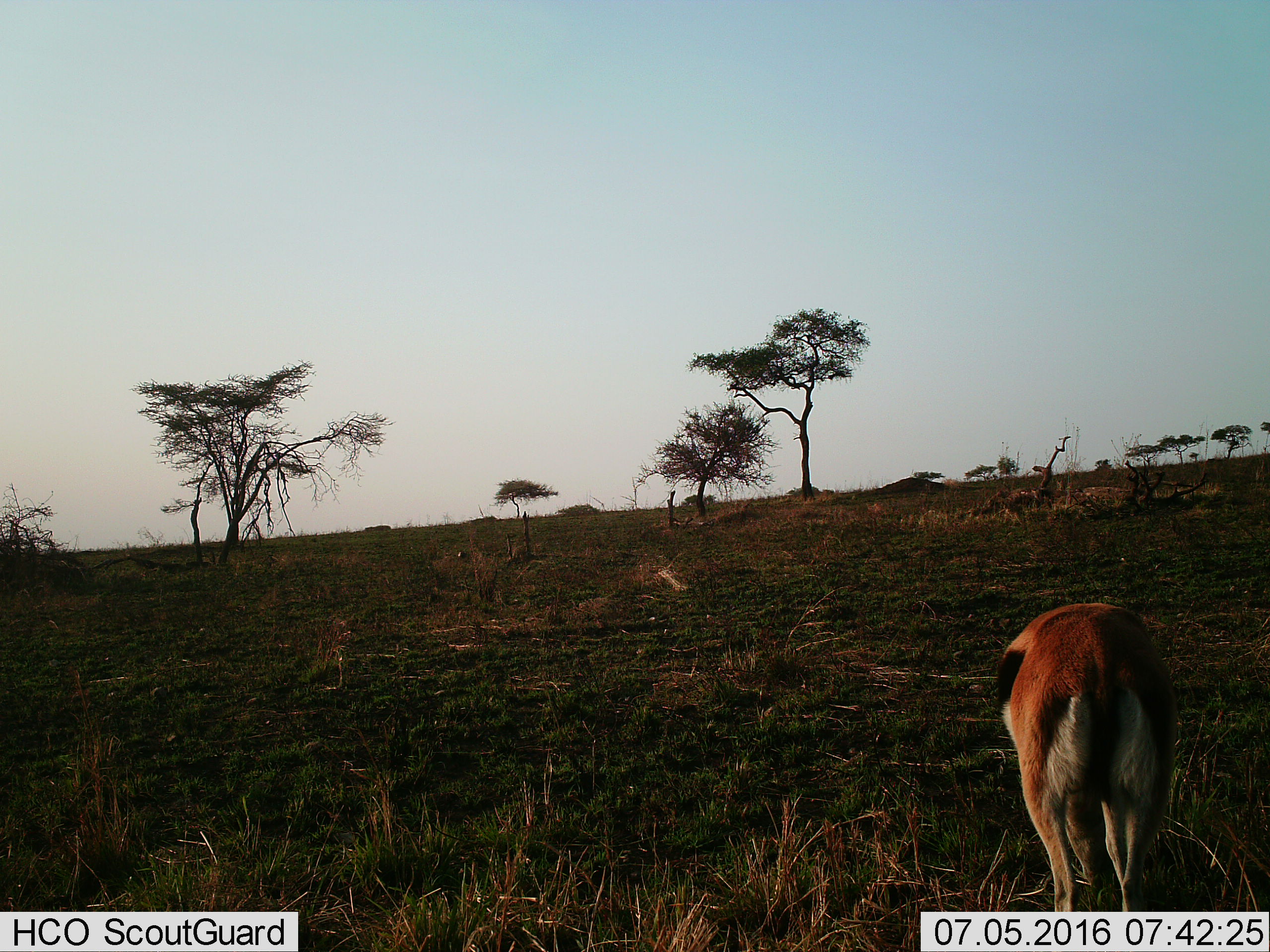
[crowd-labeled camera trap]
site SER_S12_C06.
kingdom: Animalia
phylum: Chordata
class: Mammalia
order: Artiodactyla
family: Bovidae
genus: Eudorcas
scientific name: Eudorcas thomsonii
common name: thomson's gazelle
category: gazellethomsons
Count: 1.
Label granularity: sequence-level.